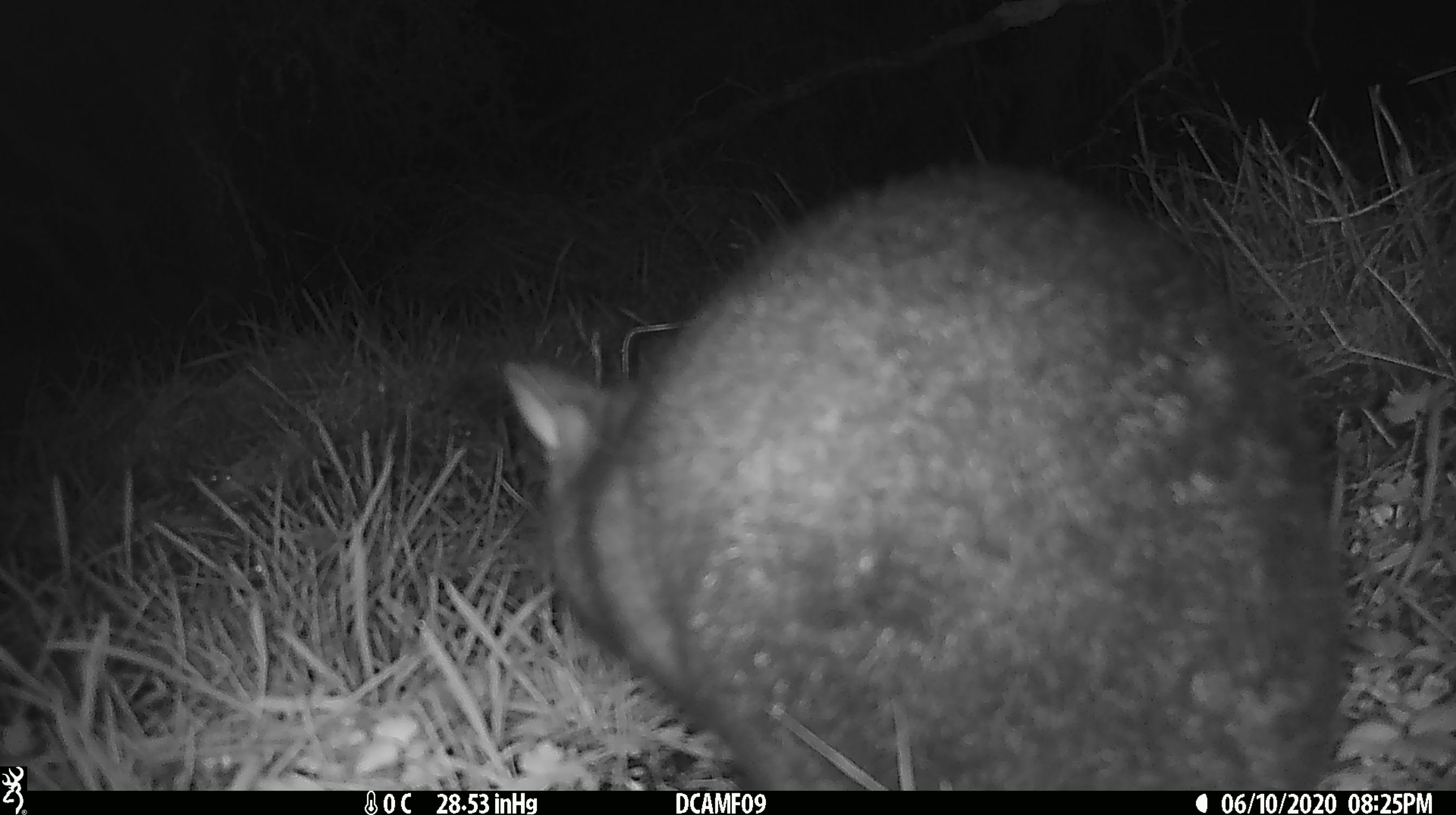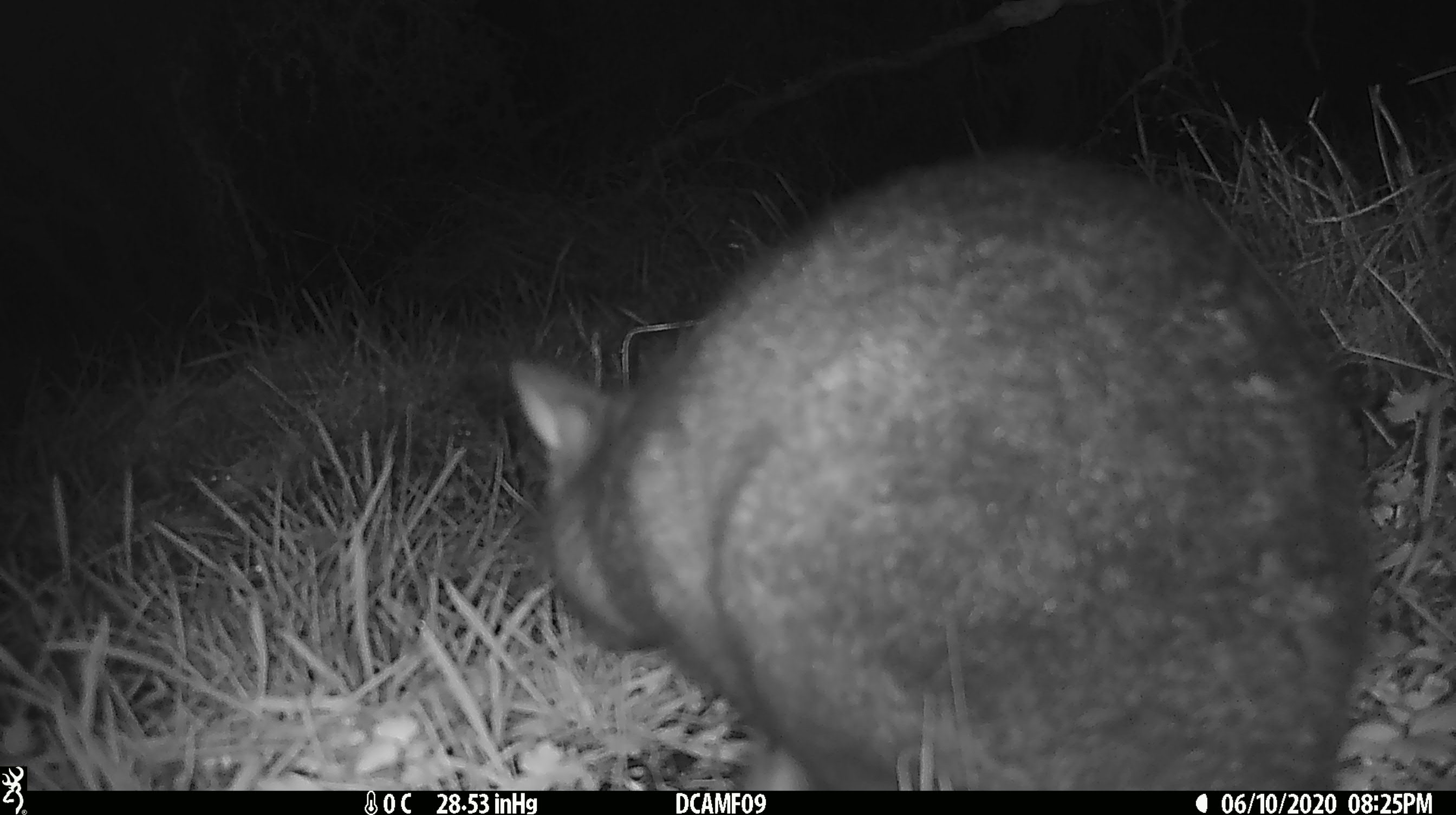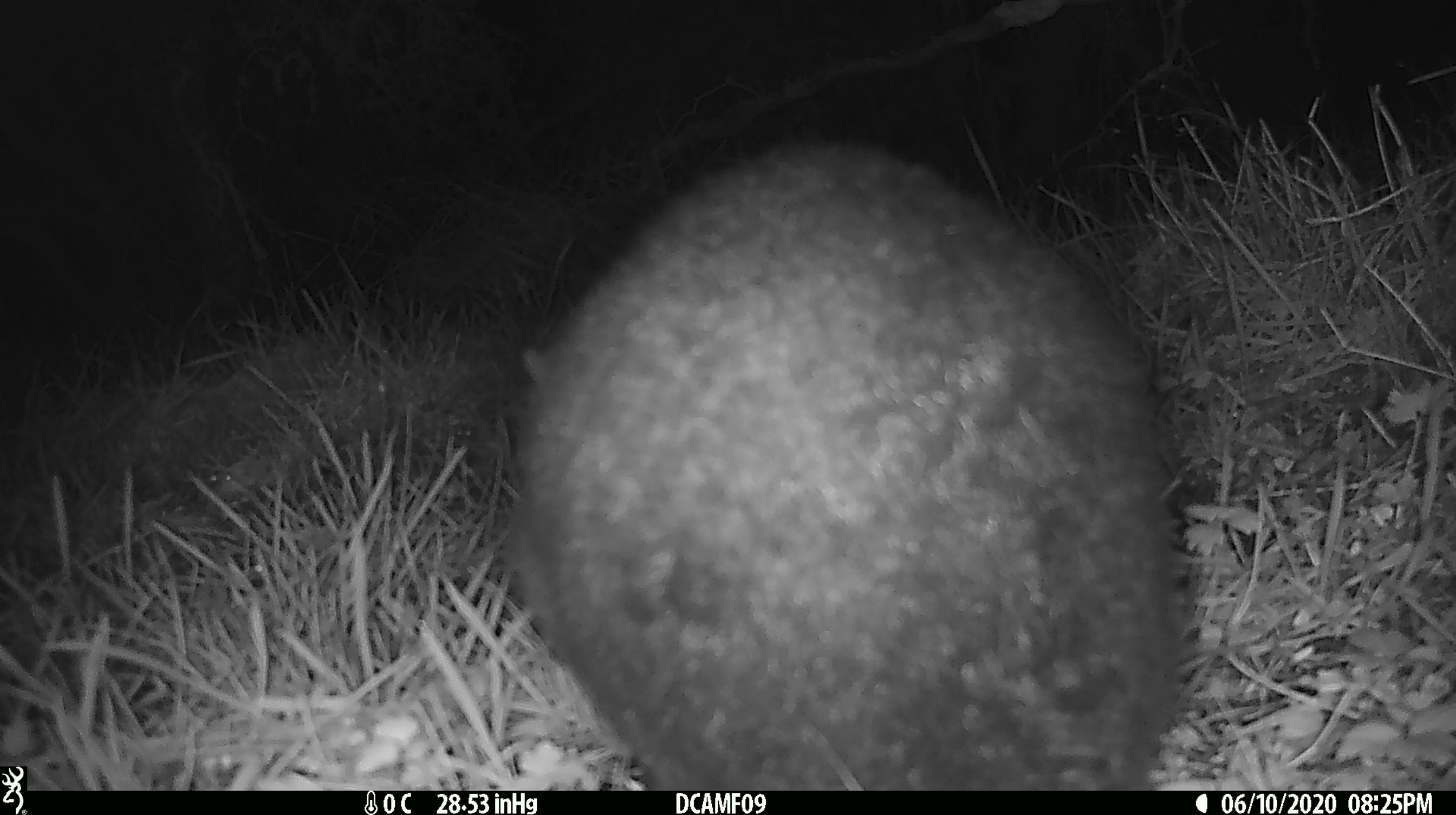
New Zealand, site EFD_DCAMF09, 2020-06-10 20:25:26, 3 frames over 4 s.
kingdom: Animalia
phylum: Chordata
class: Mammalia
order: Diprotodontia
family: Phalangeridae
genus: Trichosurus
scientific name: Trichosurus vulpecula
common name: common brushtail possum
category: possum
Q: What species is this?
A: Possum (common brushtail possum) (Trichosurus vulpecula).